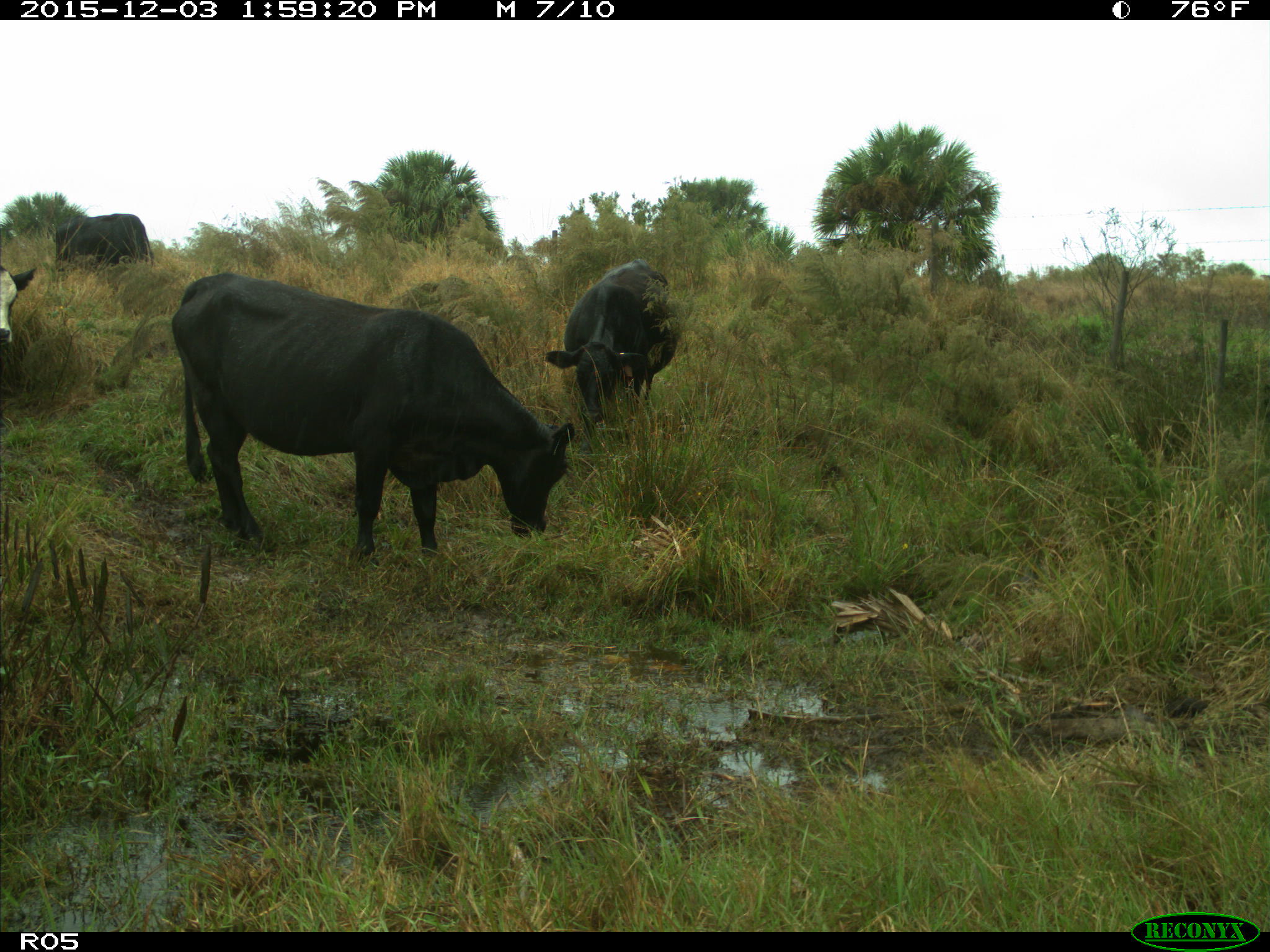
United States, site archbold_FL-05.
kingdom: Animalia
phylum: Chordata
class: Mammalia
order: Artiodactyla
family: Bovidae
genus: Bos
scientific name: Bos taurus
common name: domestic cow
Bos taurus (domestic cow).